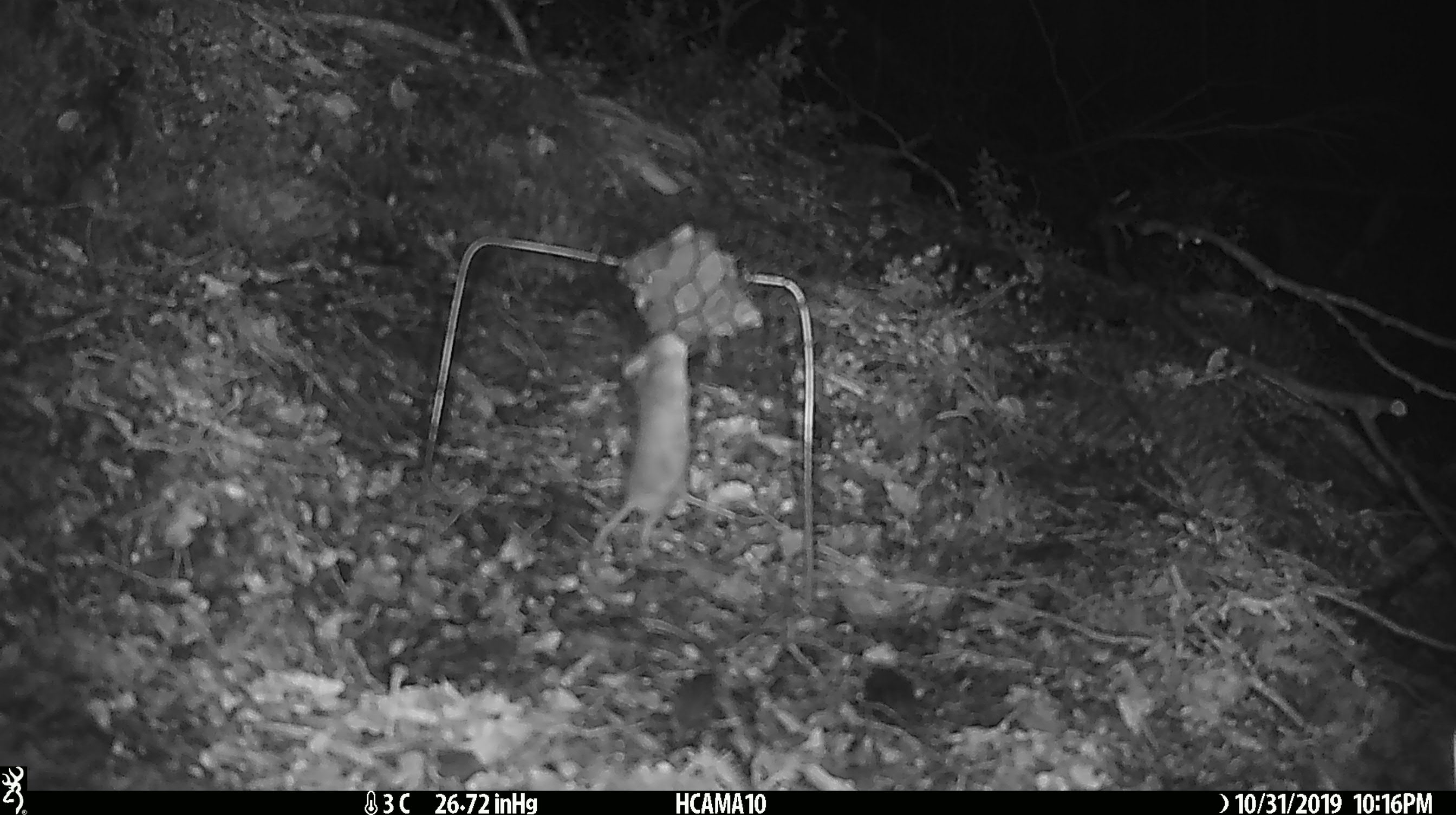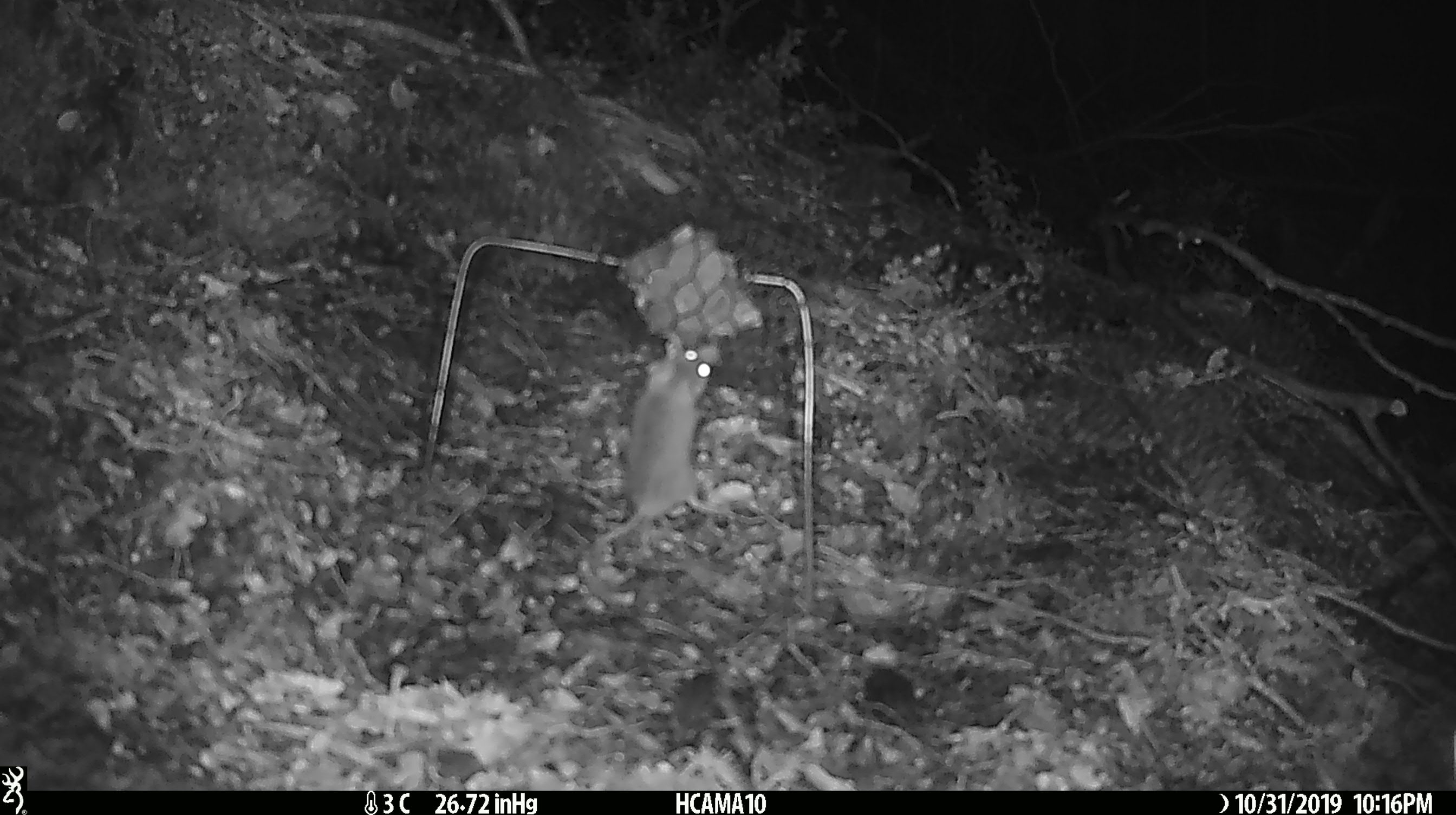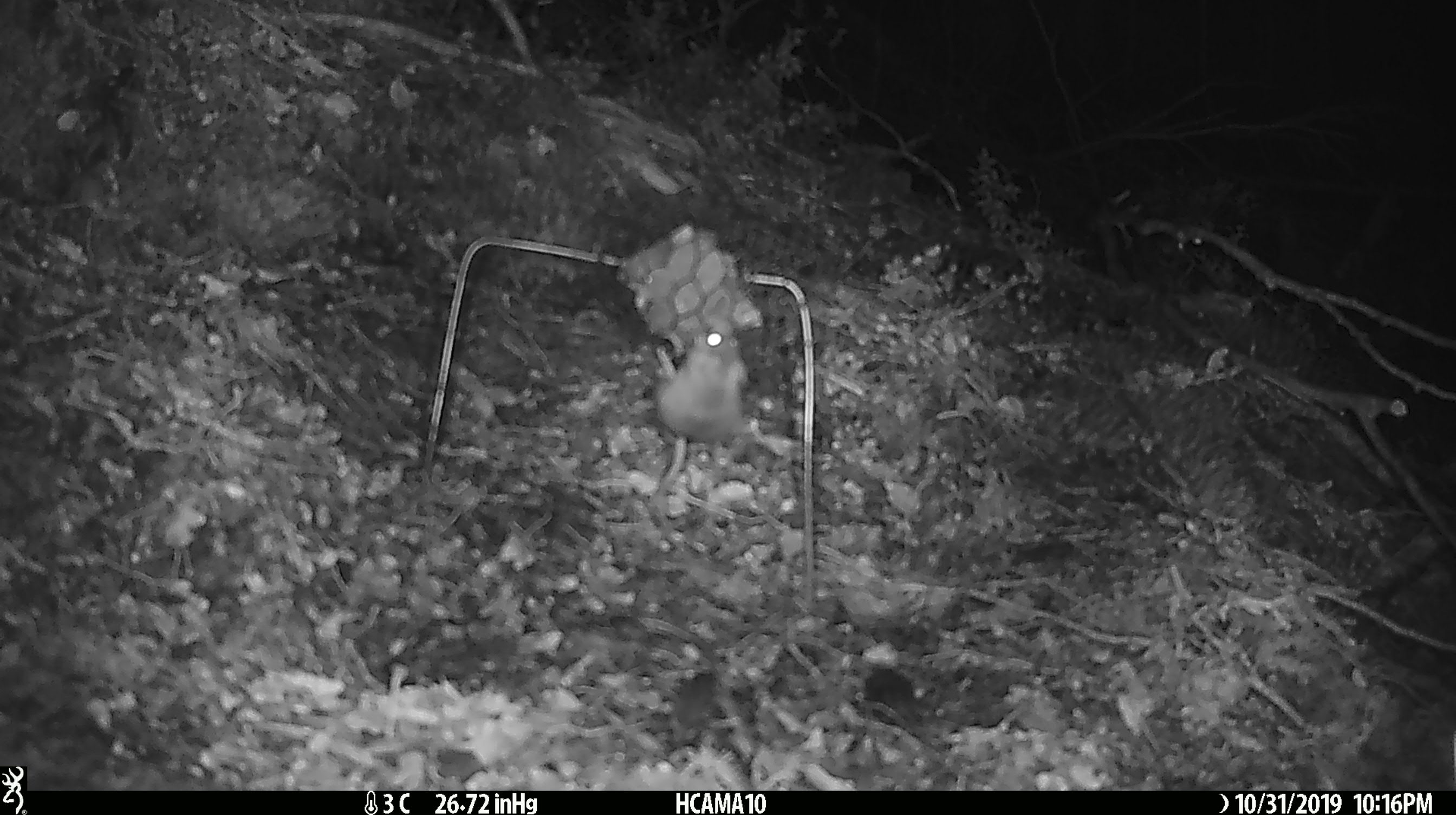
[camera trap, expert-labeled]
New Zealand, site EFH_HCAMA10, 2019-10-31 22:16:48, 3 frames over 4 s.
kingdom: Animalia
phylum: Chordata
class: Mammalia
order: Rodentia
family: Muridae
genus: Mus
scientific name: Mus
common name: mouse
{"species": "mouse (Mus)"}